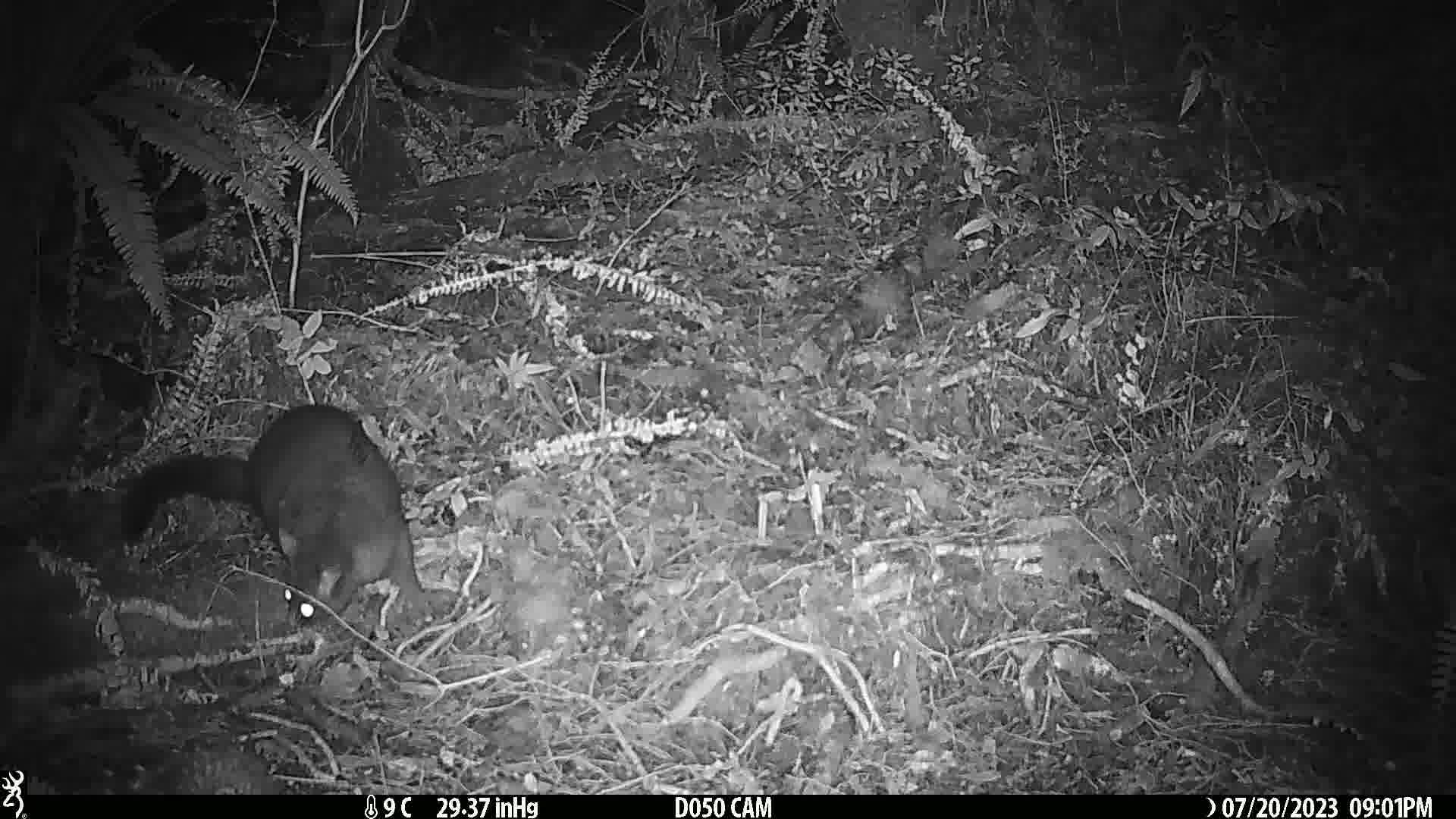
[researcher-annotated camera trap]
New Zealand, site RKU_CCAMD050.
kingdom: Animalia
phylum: Chordata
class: Mammalia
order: Diprotodontia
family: Phalangeridae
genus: Trichosurus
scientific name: Trichosurus vulpecula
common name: common brushtail possum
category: possum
Possum (common brushtail possum) (Trichosurus vulpecula).